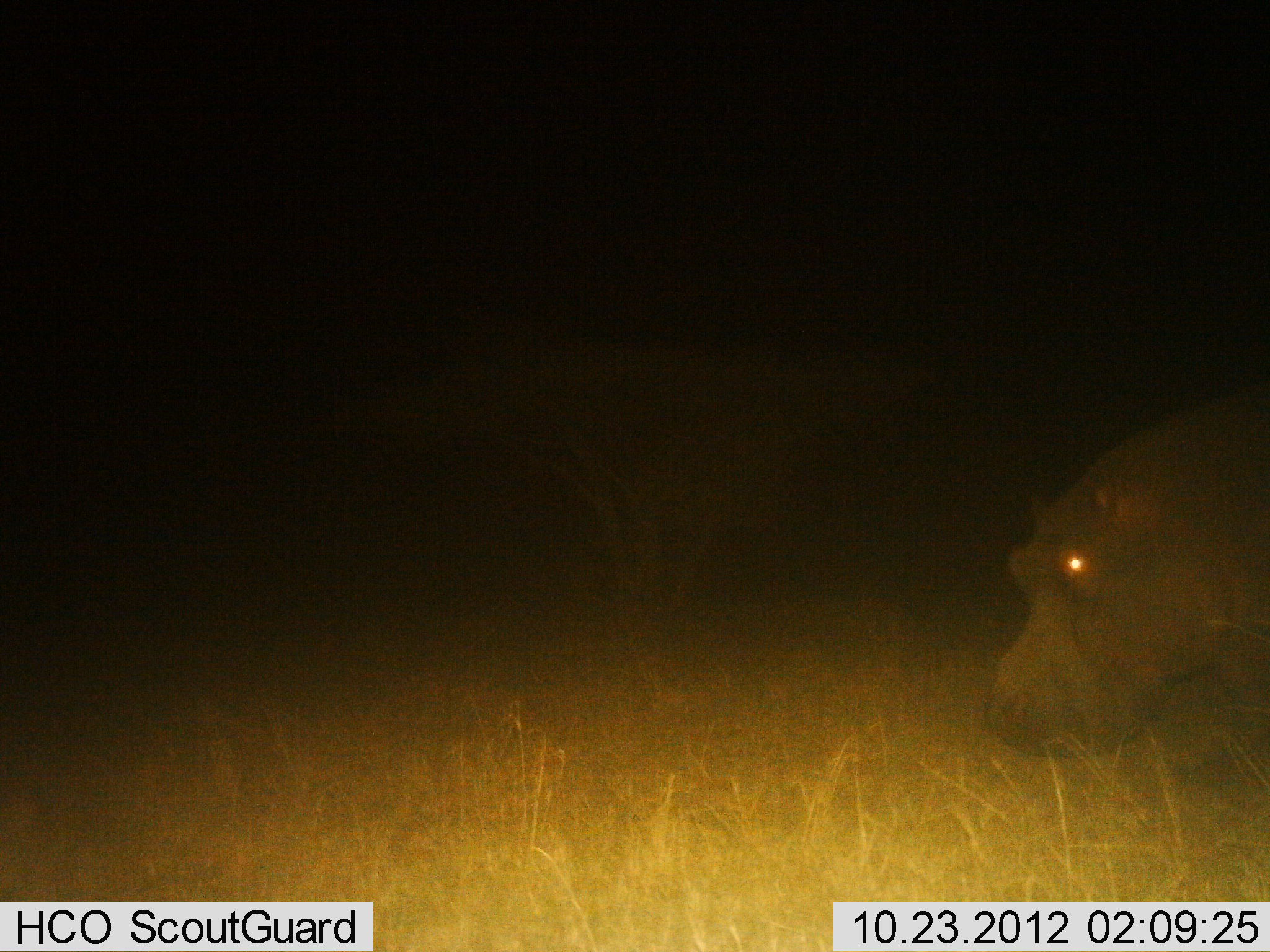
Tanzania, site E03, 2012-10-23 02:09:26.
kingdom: Animalia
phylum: Chordata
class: Mammalia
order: Artiodactyla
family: Hippopotamidae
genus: Hippopotamus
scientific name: Hippopotamus amphibius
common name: hippopotamus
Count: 1.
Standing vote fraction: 20%.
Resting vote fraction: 0%.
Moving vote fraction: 70%.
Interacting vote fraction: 0%.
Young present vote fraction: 0%.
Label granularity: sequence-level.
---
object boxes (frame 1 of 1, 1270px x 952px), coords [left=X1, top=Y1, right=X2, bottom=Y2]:
animal: [left=989, top=383, right=1270, bottom=754]